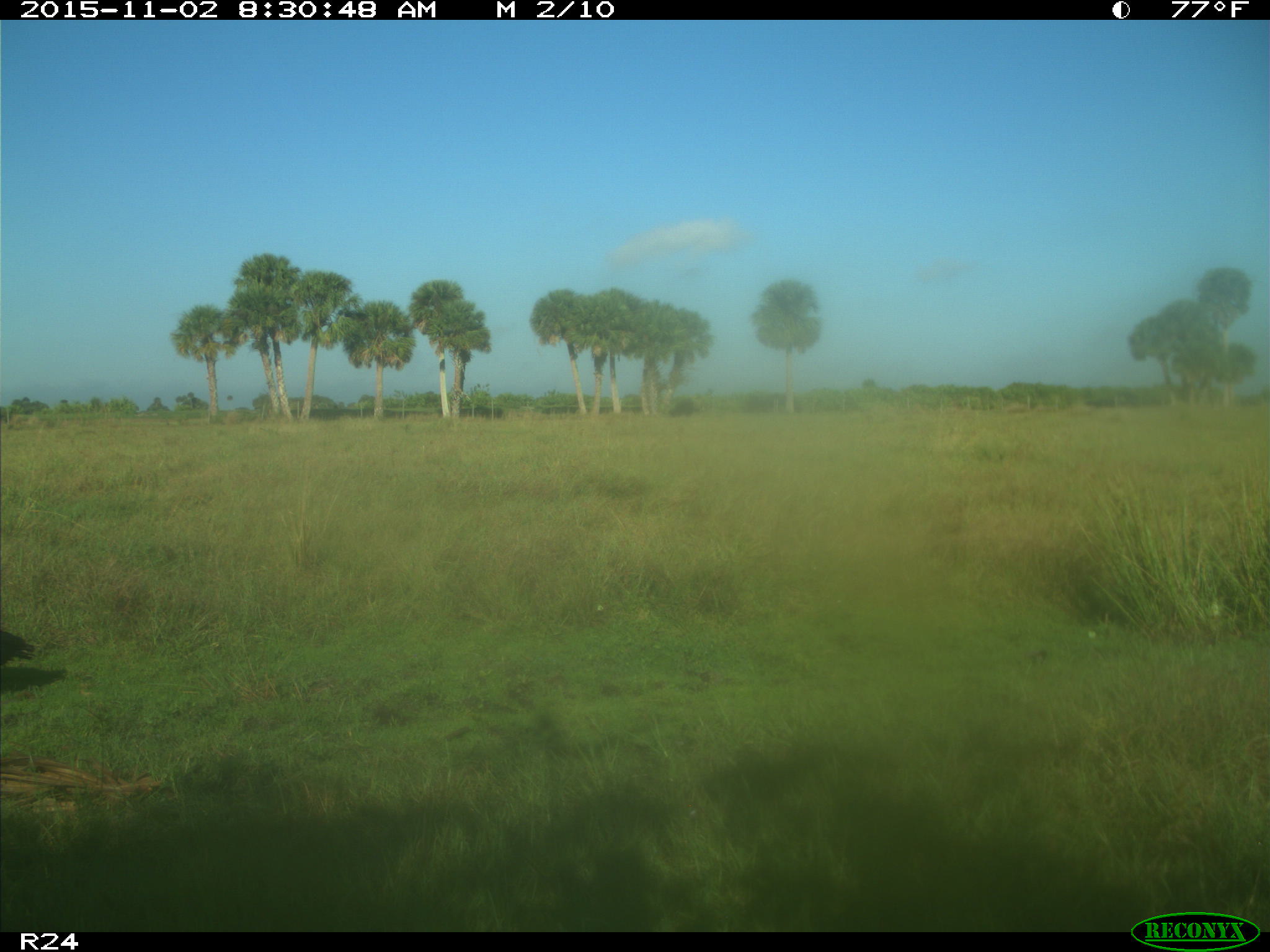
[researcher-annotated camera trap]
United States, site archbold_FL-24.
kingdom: Animalia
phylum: Chordata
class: Aves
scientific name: Aves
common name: birds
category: unidentified bird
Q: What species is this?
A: Unidentified bird (birds) (Aves).